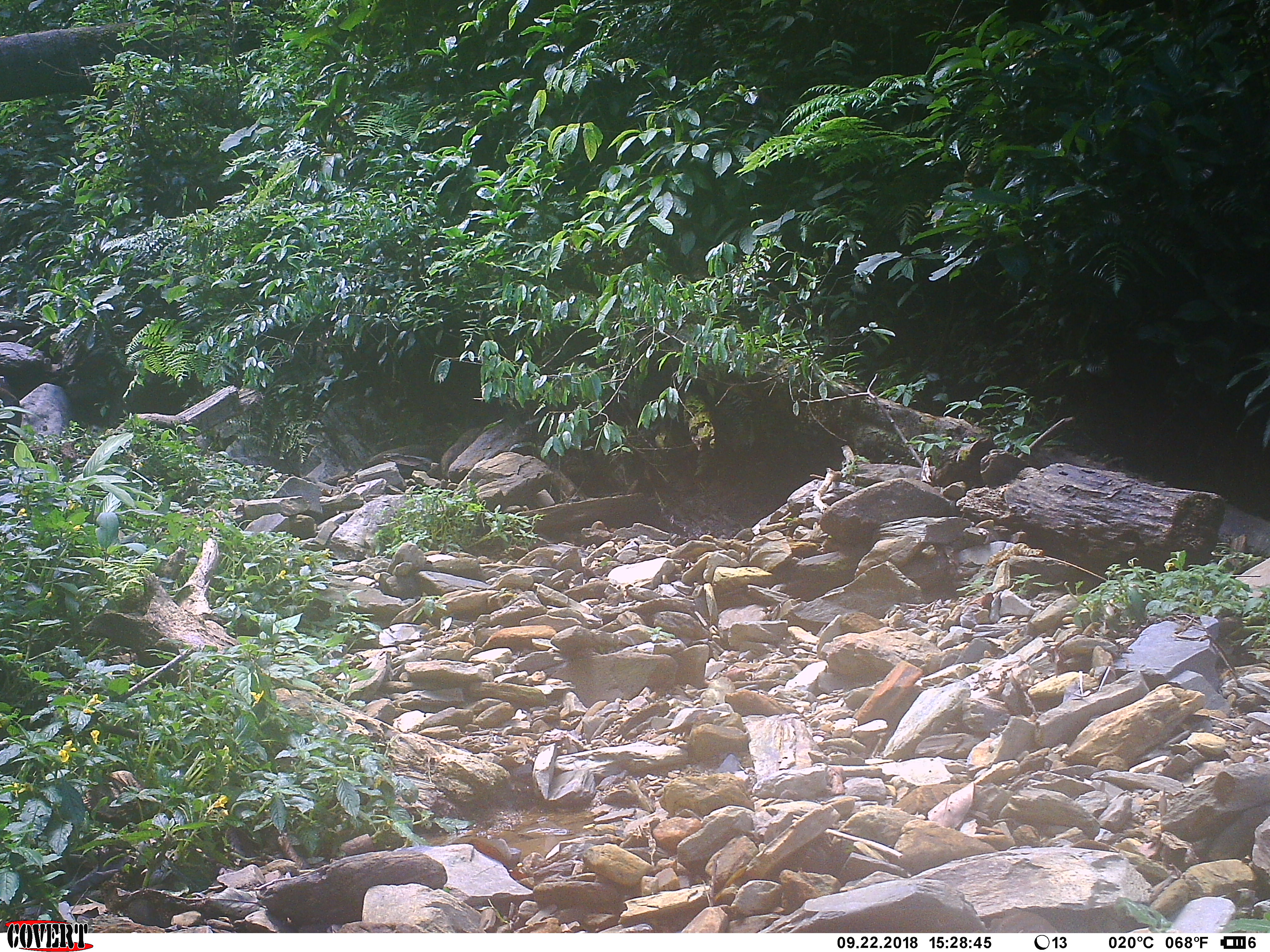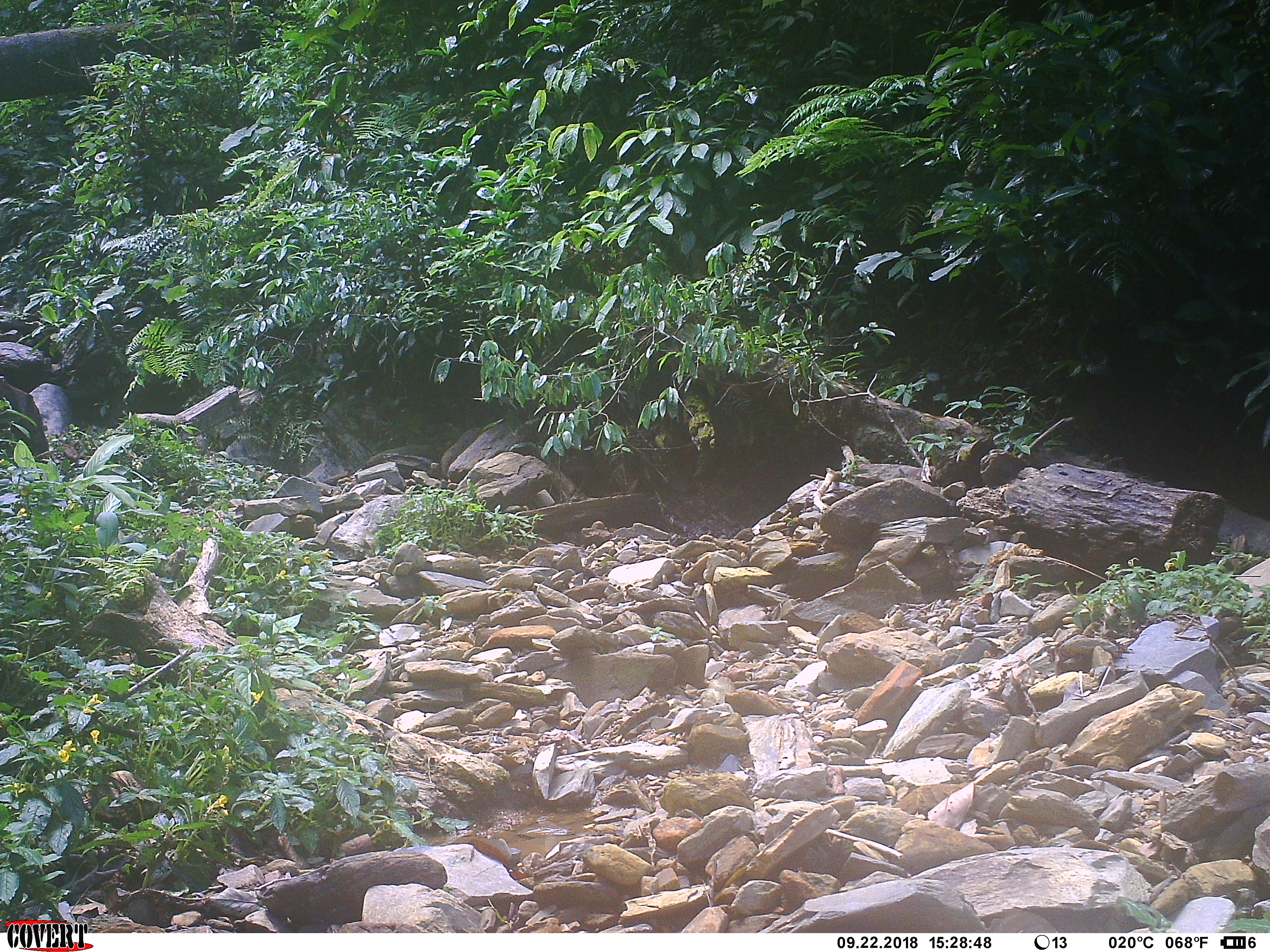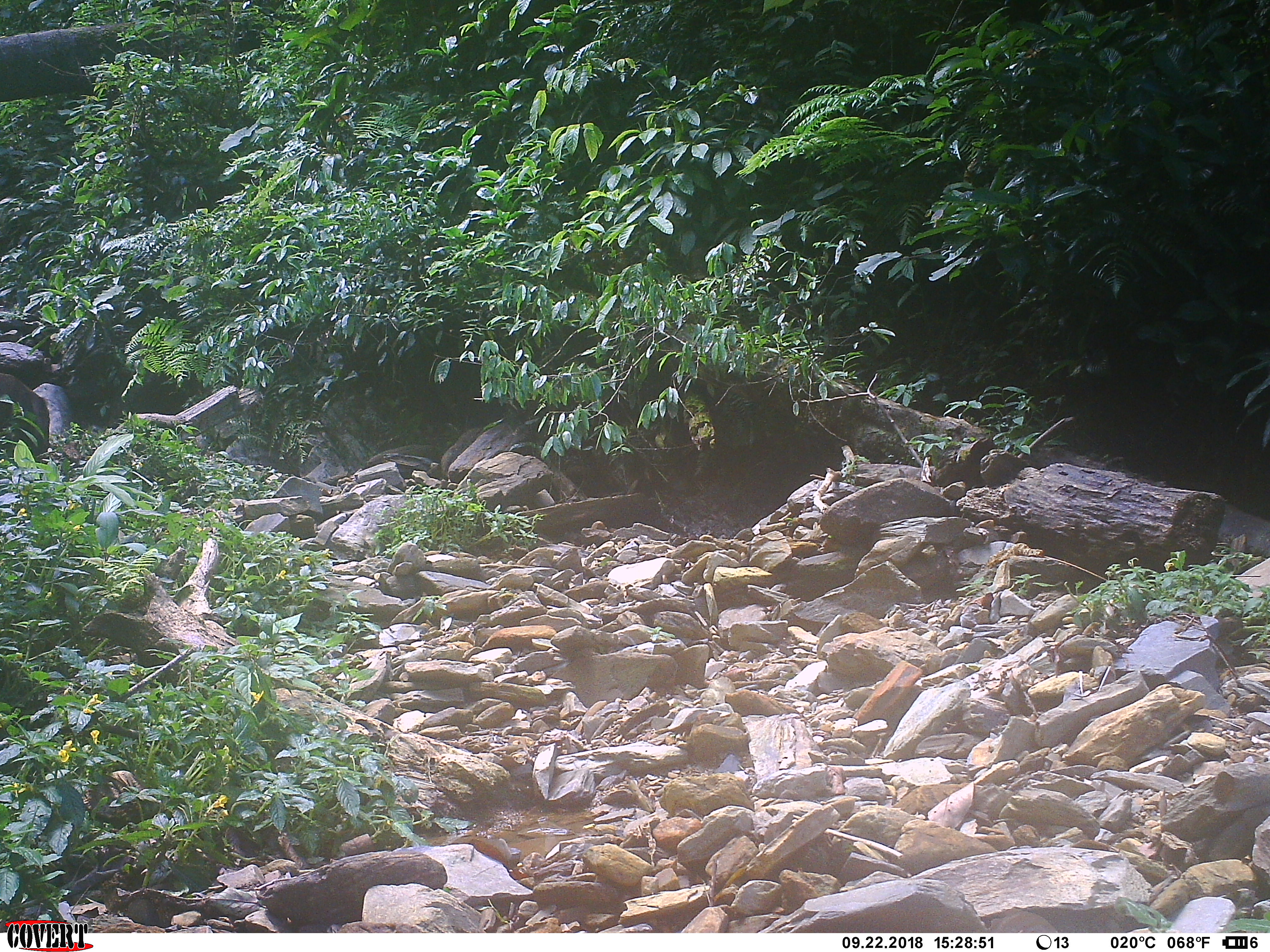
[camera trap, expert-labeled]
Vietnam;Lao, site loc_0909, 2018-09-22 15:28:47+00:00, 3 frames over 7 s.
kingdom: Animalia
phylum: Chordata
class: Mammalia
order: Artiodactyla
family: Suidae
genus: Sus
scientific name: Sus scrofa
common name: eurasian wild pig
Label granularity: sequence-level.